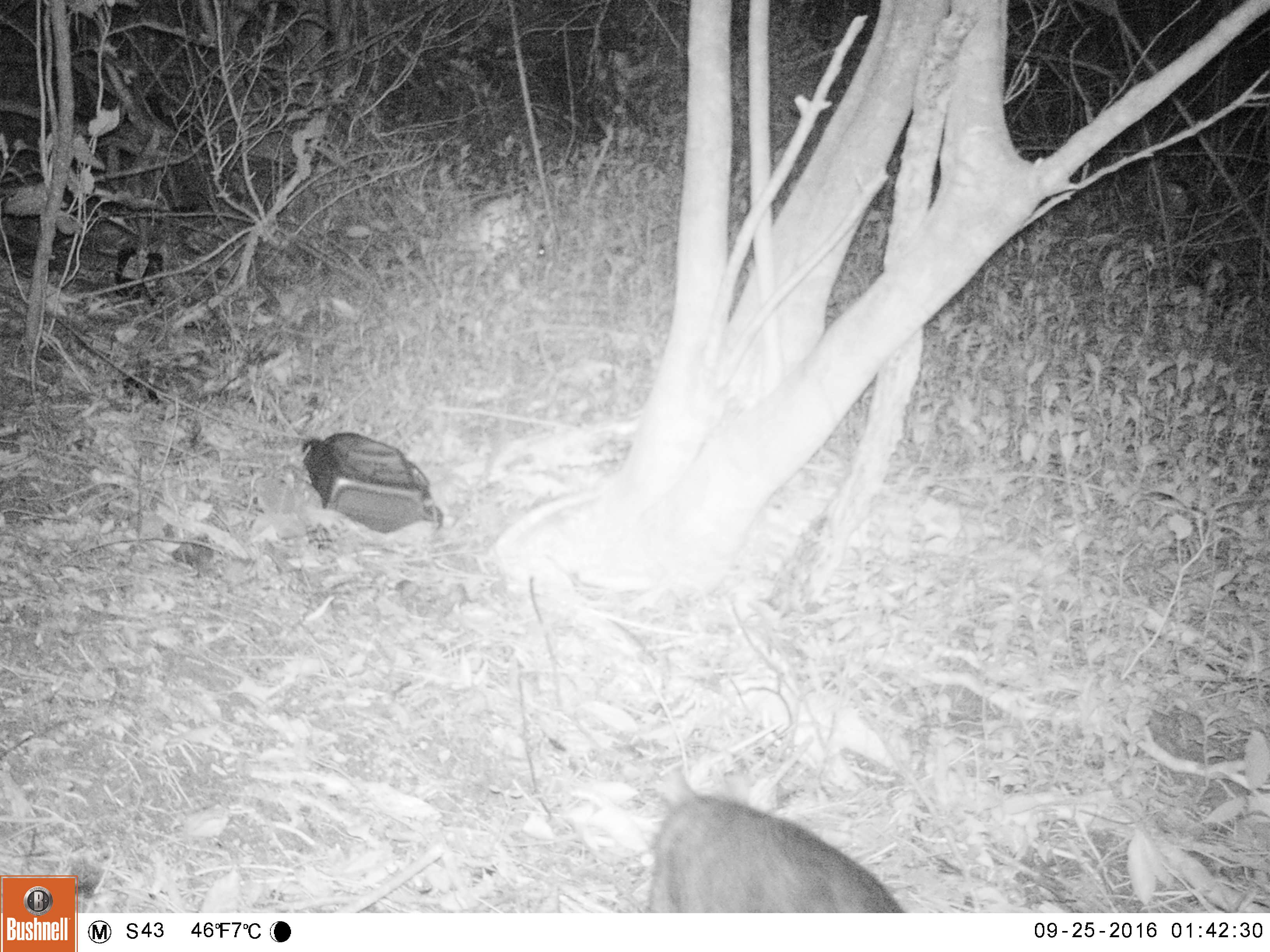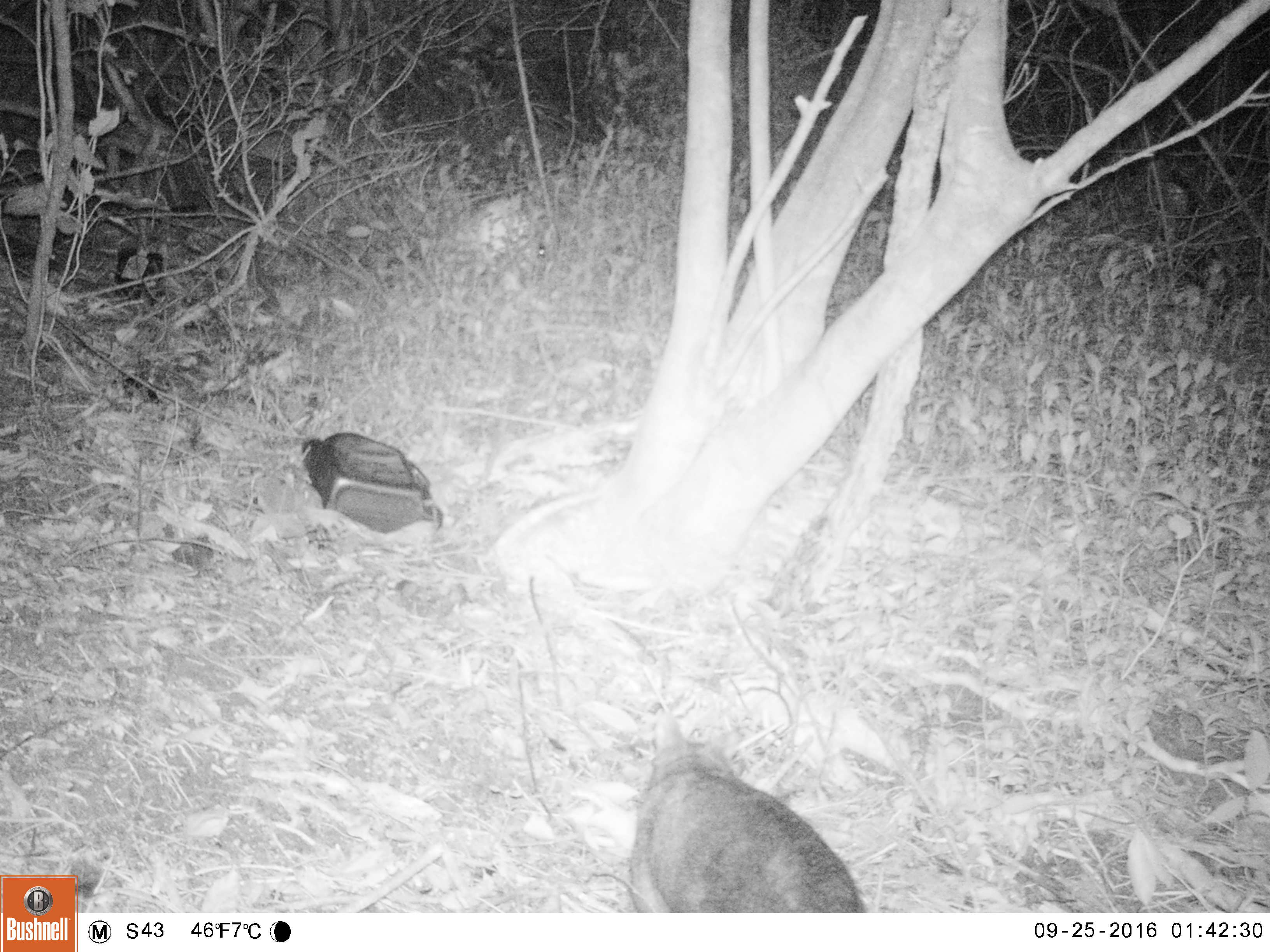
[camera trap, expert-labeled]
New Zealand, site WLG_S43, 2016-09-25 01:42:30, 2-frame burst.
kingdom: Animalia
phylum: Chordata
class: Mammalia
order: Diprotodontia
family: Phalangeridae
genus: Trichosurus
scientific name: Trichosurus vulpecula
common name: common brushtail possum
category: possum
Possum (common brushtail possum) (Trichosurus vulpecula).